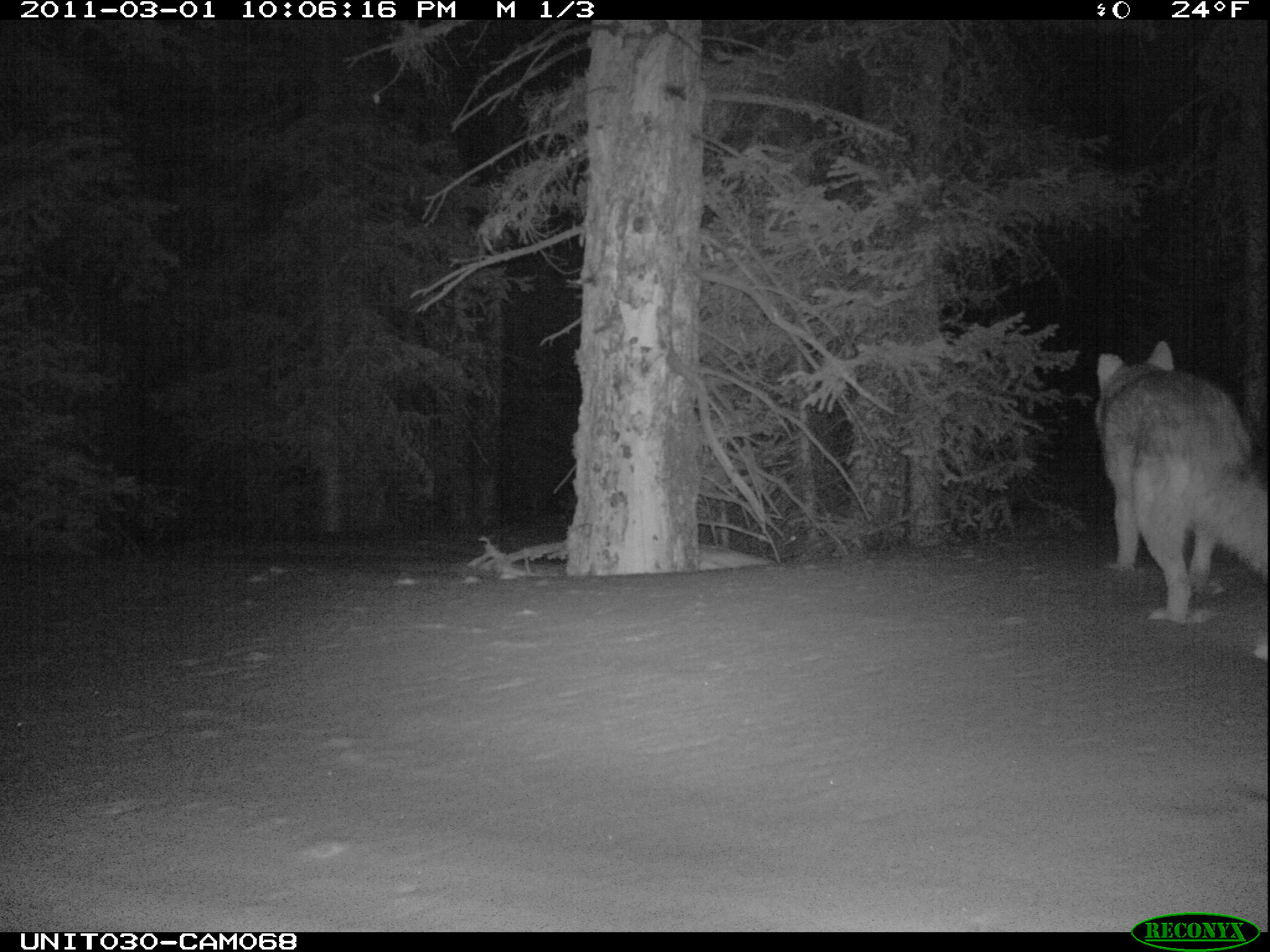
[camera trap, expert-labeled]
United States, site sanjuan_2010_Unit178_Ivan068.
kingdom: Animalia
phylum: Chordata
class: Mammalia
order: Carnivora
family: Canidae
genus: Canis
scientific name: Canis latrans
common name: coyote